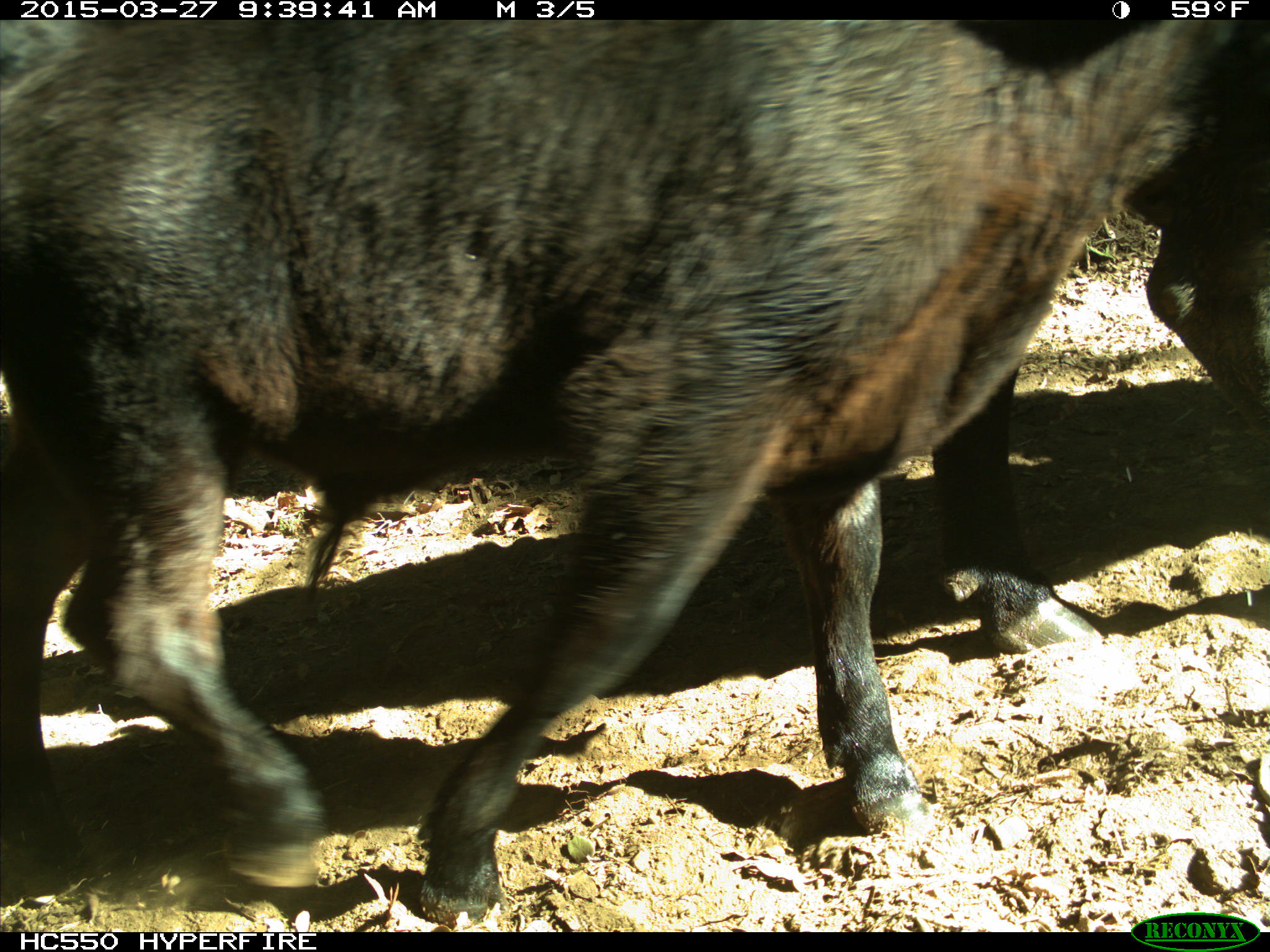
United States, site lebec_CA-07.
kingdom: Animalia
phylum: Chordata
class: Mammalia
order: Artiodactyla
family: Bovidae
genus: Bos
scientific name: Bos taurus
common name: domestic cow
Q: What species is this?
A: Bos taurus (domestic cow).